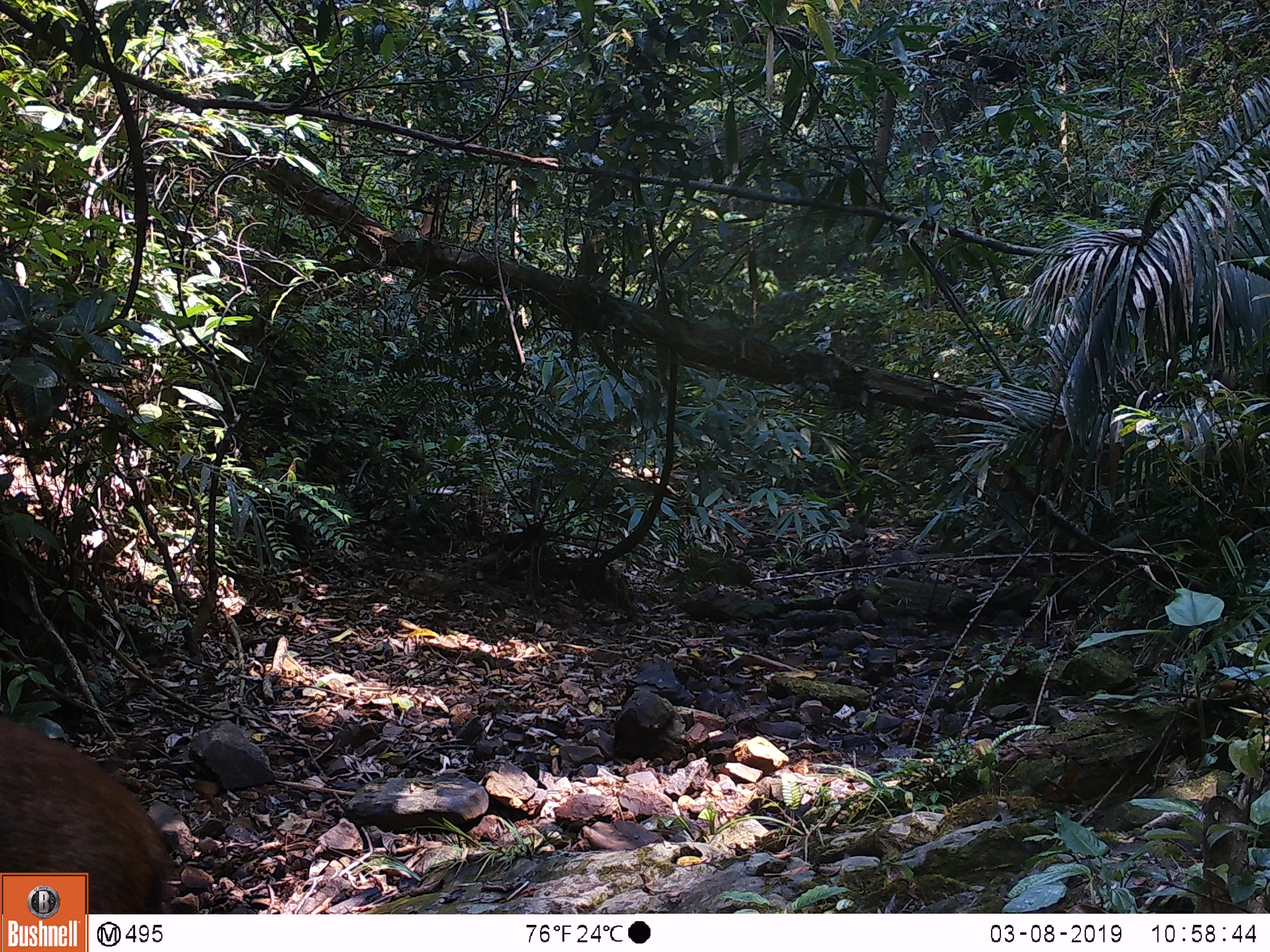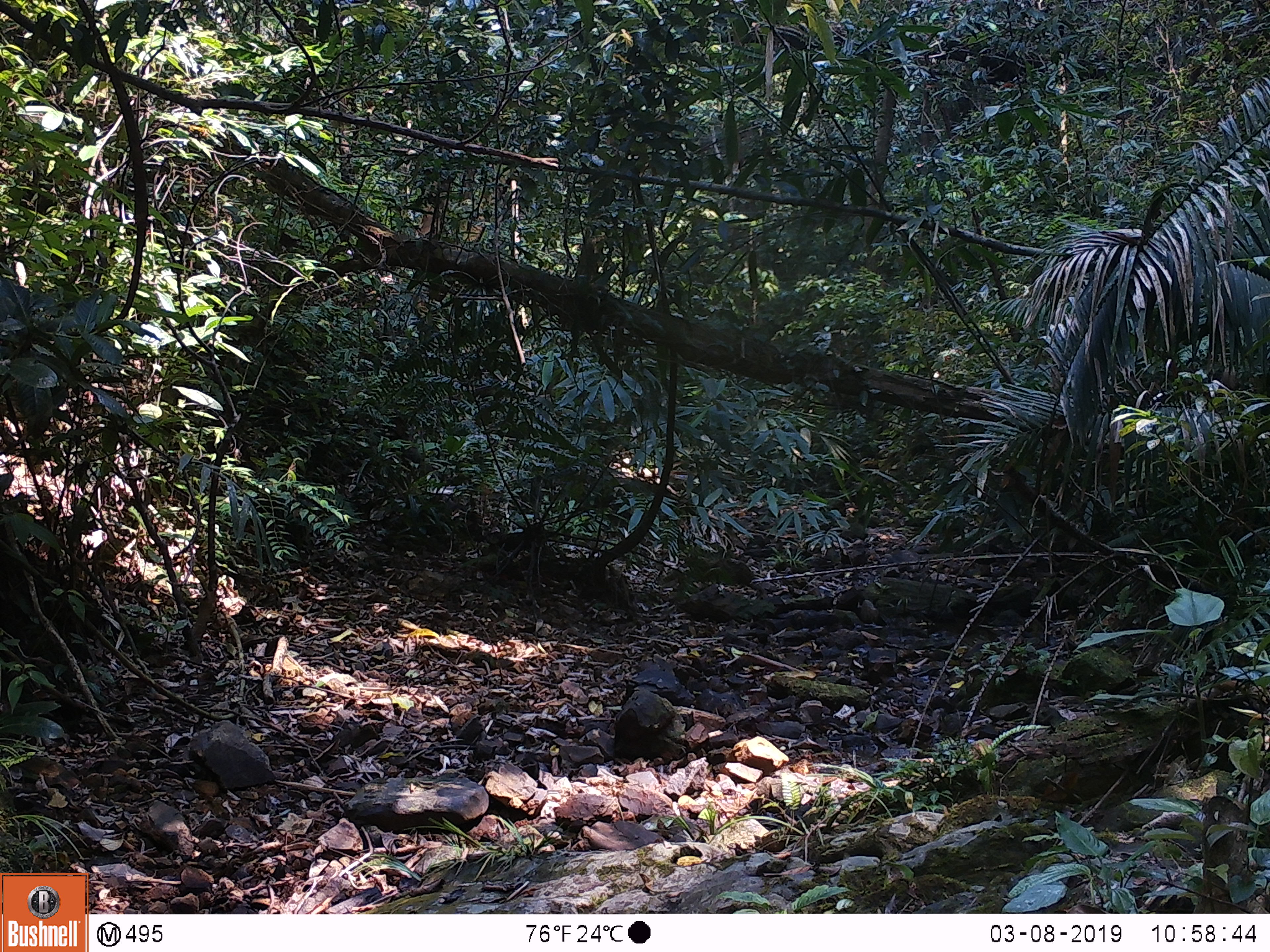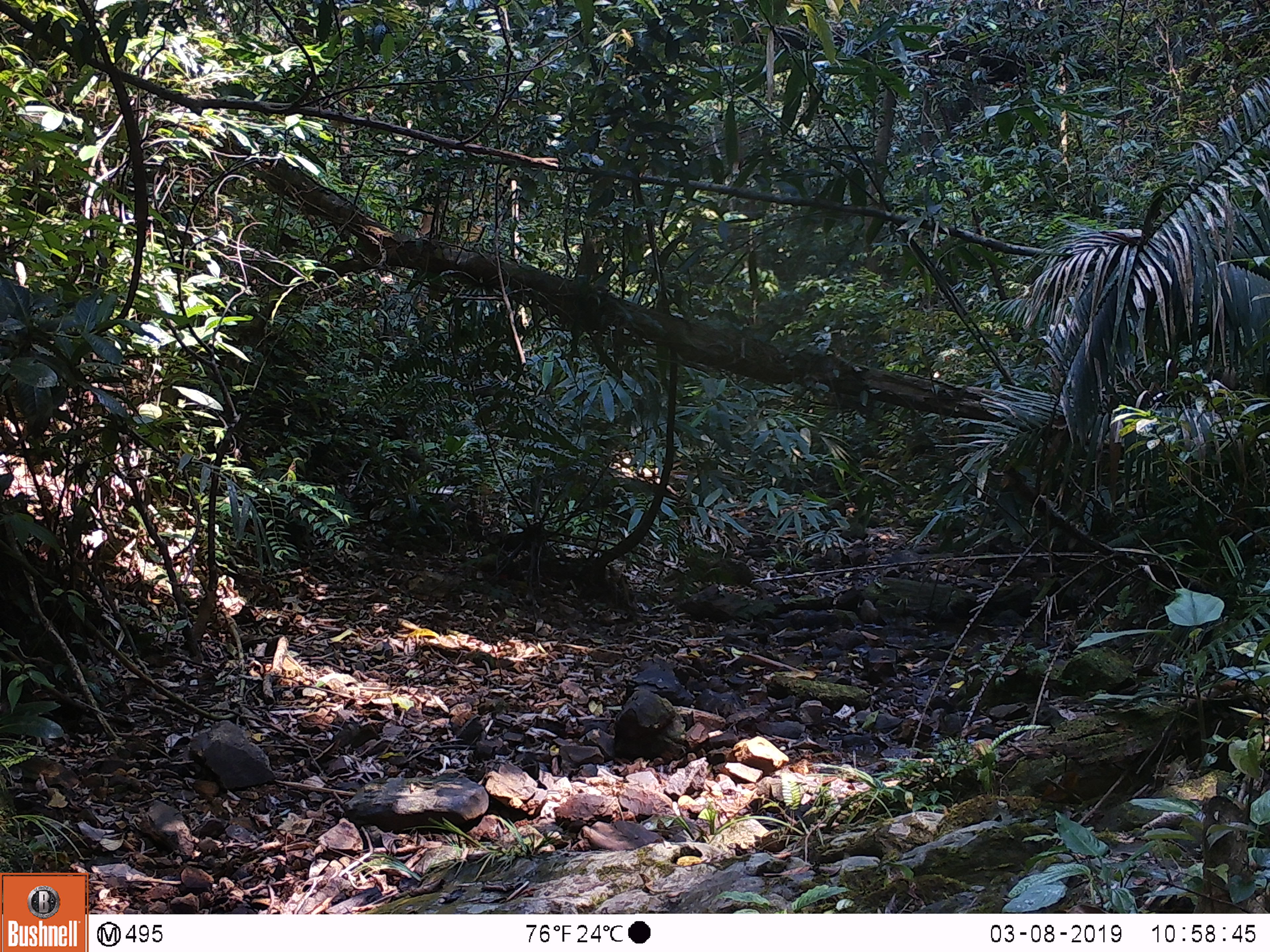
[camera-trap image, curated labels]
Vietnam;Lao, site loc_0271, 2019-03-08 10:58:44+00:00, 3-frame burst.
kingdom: Animalia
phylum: Chordata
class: Mammalia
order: Artiodactyla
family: Cervidae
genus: Rusa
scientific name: Rusa unicolor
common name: sambar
Sambar (Rusa unicolor). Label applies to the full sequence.